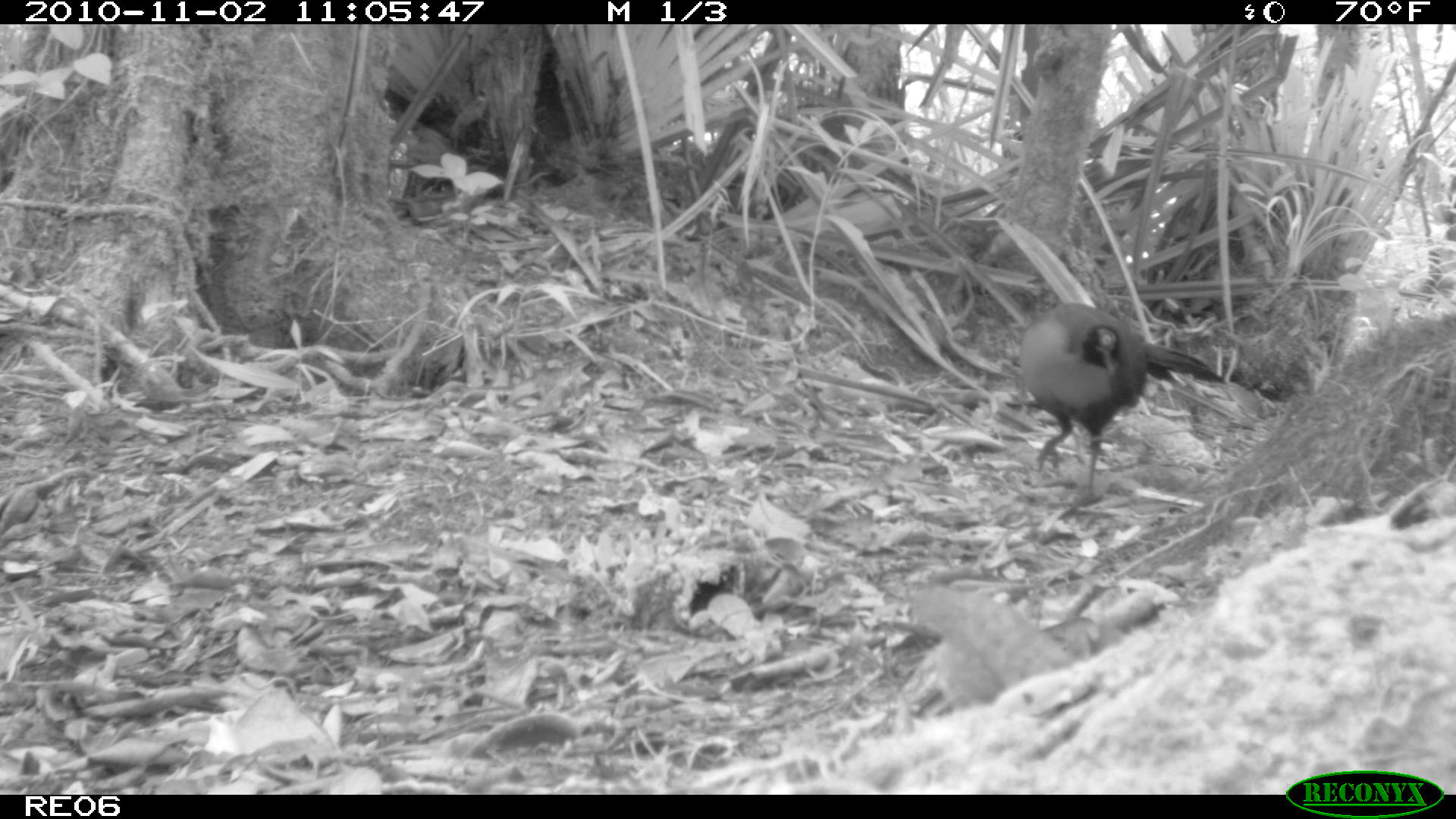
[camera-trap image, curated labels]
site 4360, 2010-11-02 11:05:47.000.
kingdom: Animalia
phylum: Chordata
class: Aves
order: Cuculiformes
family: Cuculidae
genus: Coua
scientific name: Coua serriana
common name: red-breasted coua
Coua serriana (red-breasted coua), count 1.